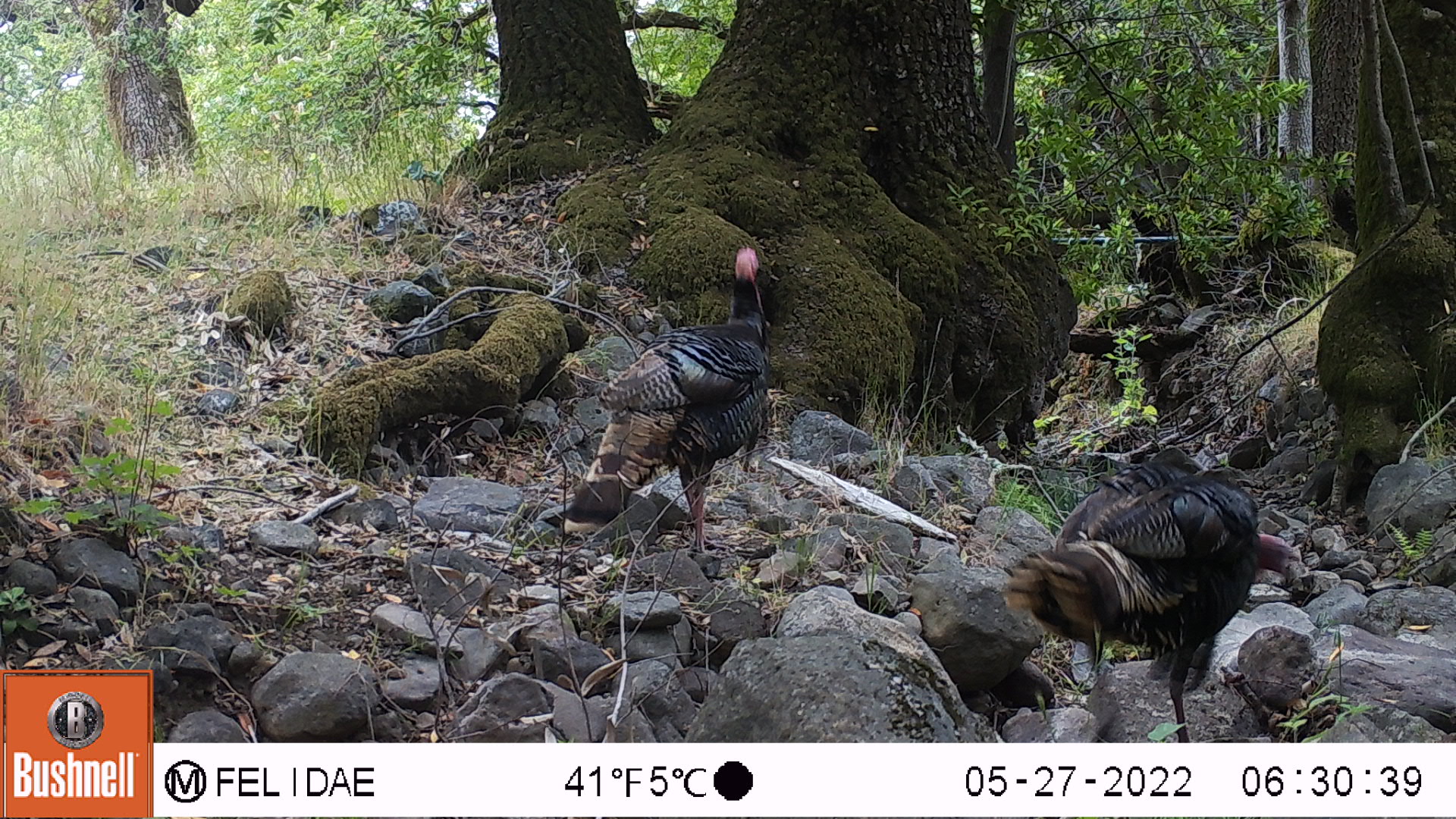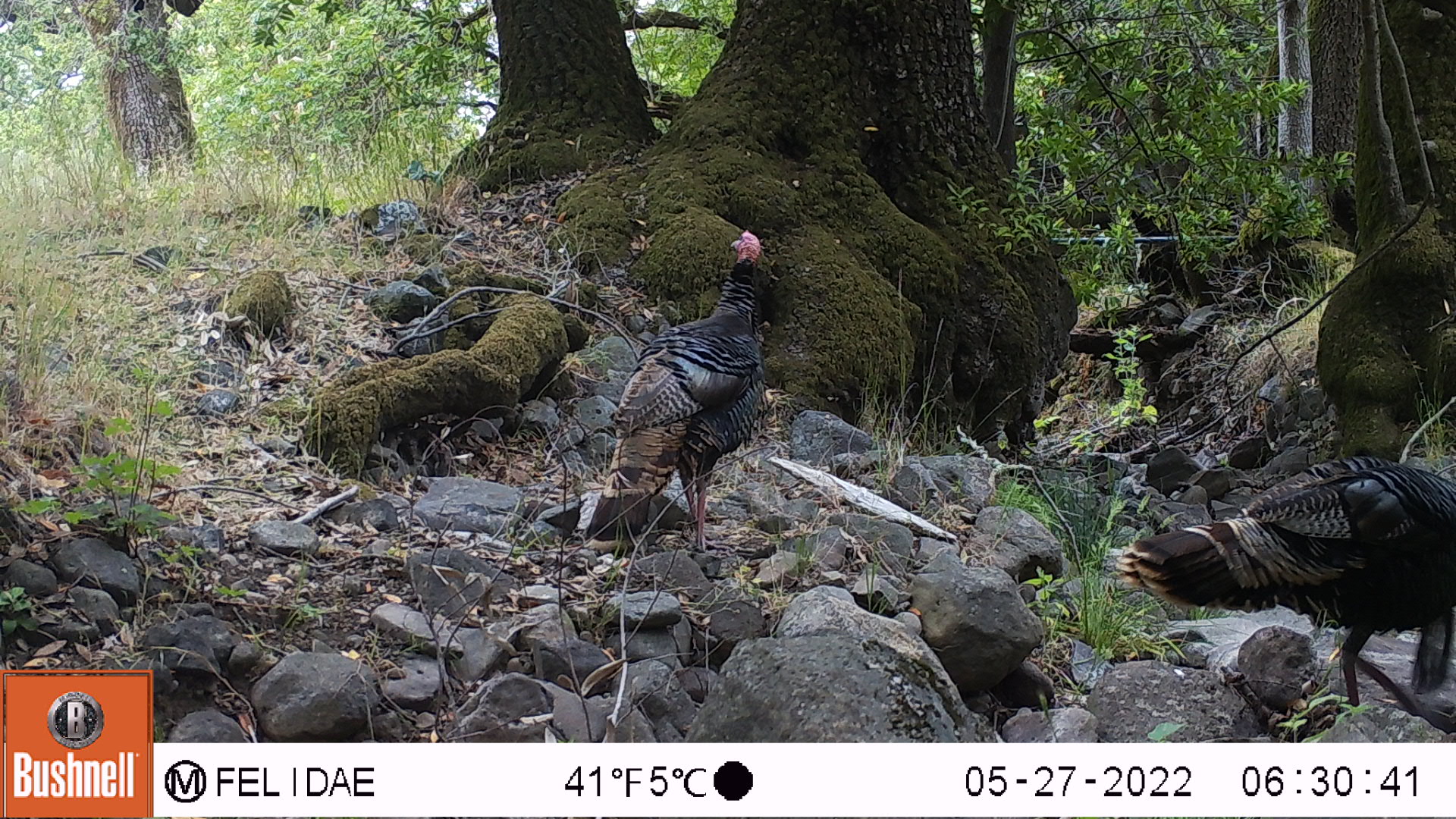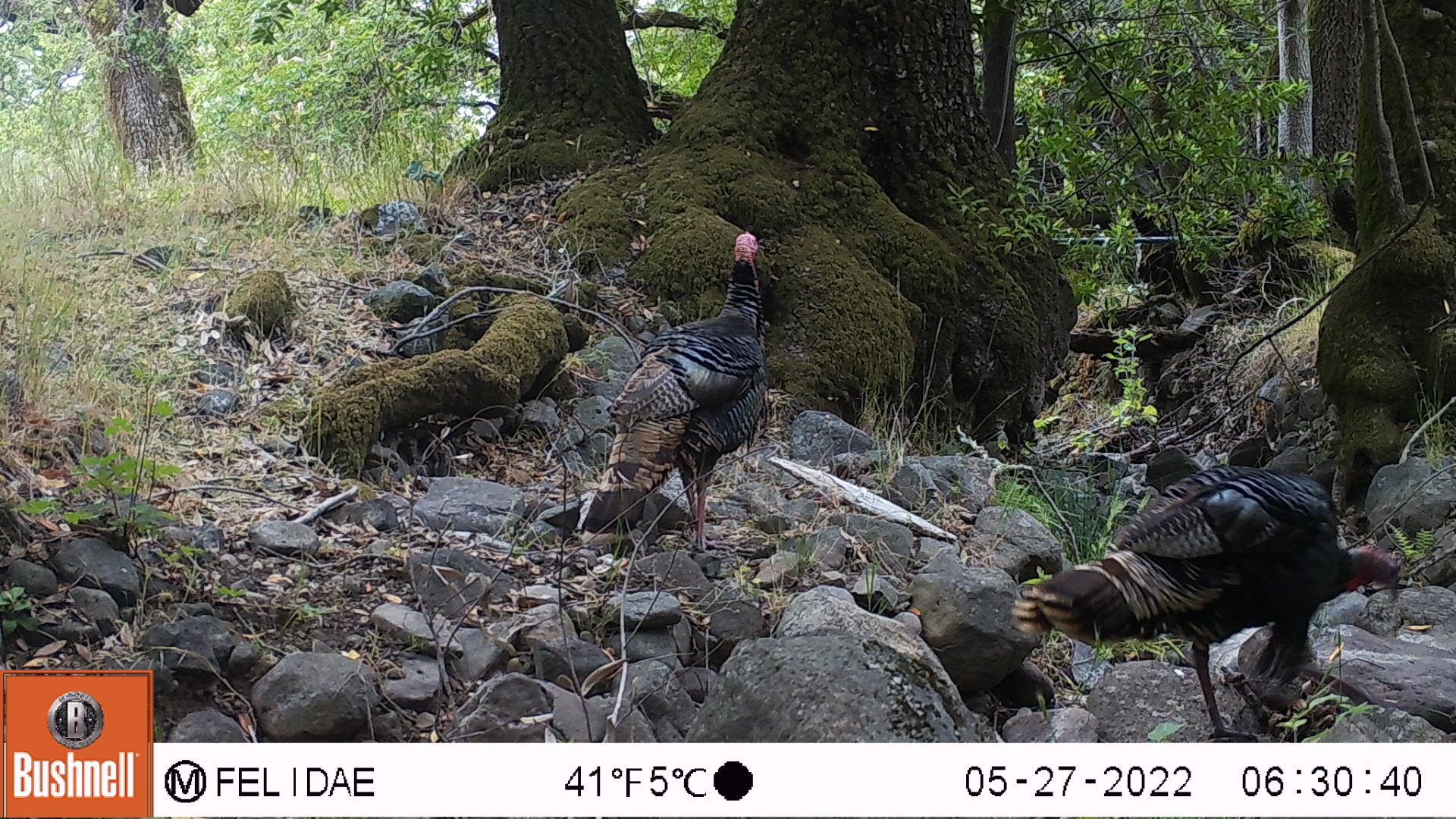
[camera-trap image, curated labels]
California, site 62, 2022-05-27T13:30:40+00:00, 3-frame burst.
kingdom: Animalia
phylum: Chordata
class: Aves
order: Galliformes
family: Phasianidae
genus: Meleagris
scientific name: Meleagris gallopavo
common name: turkey